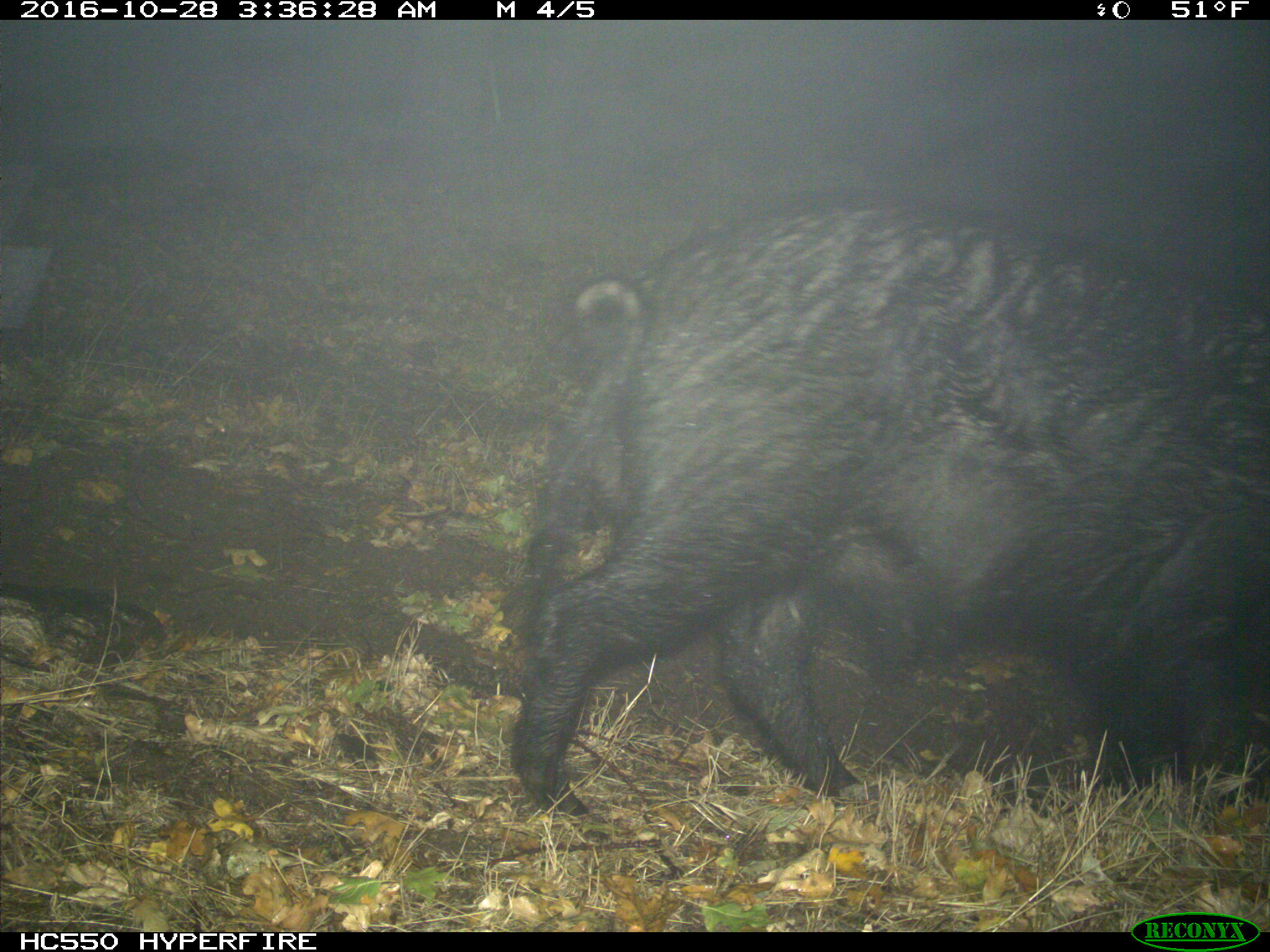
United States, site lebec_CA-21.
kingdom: Animalia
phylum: Chordata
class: Mammalia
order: Artiodactyla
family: Suidae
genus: Sus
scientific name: Sus scrofa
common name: wild boar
Sus scrofa (wild boar).